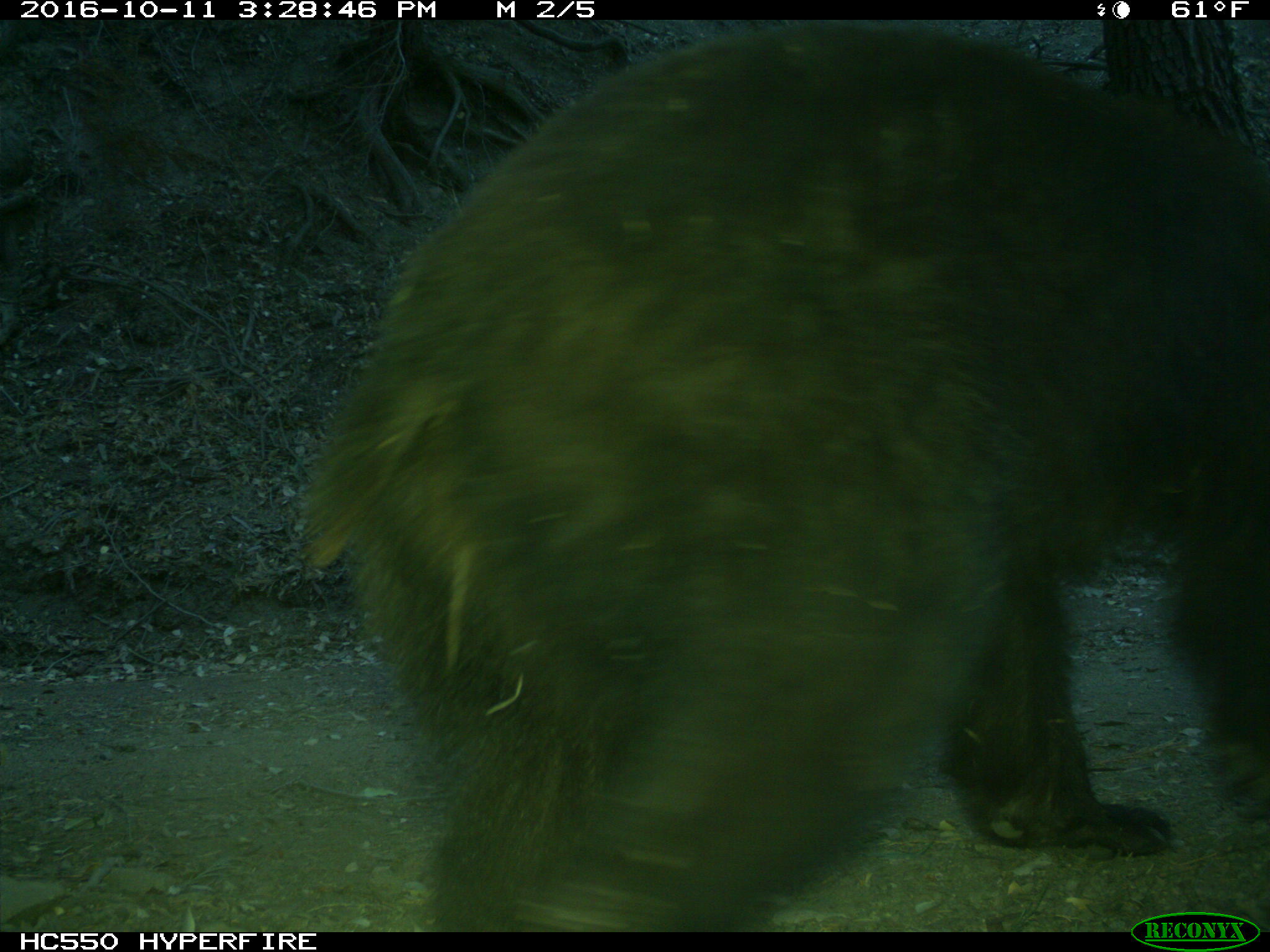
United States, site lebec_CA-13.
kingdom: Animalia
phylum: Chordata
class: Mammalia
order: Carnivora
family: Ursidae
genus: Ursus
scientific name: Ursus americanus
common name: american black bear